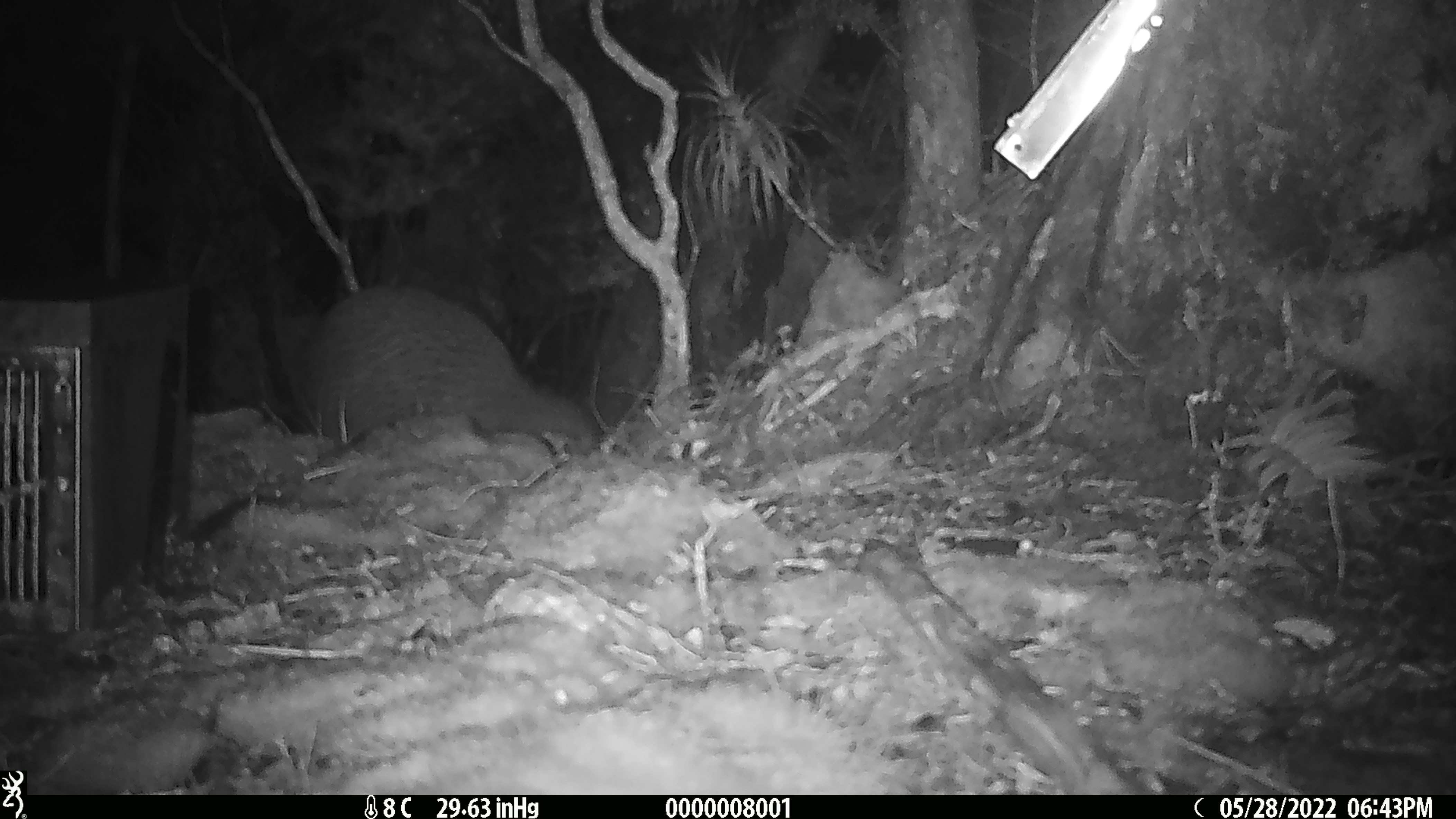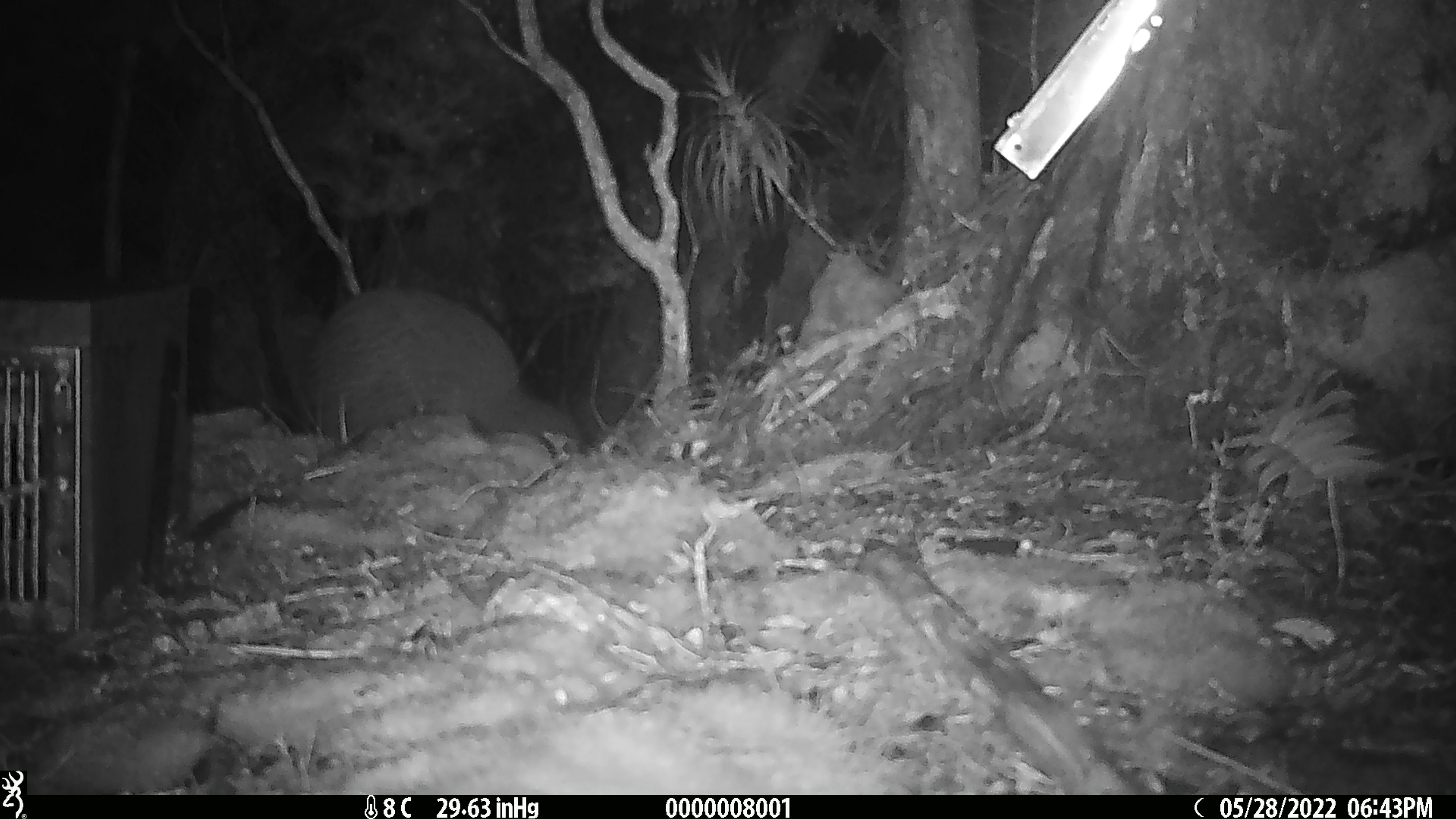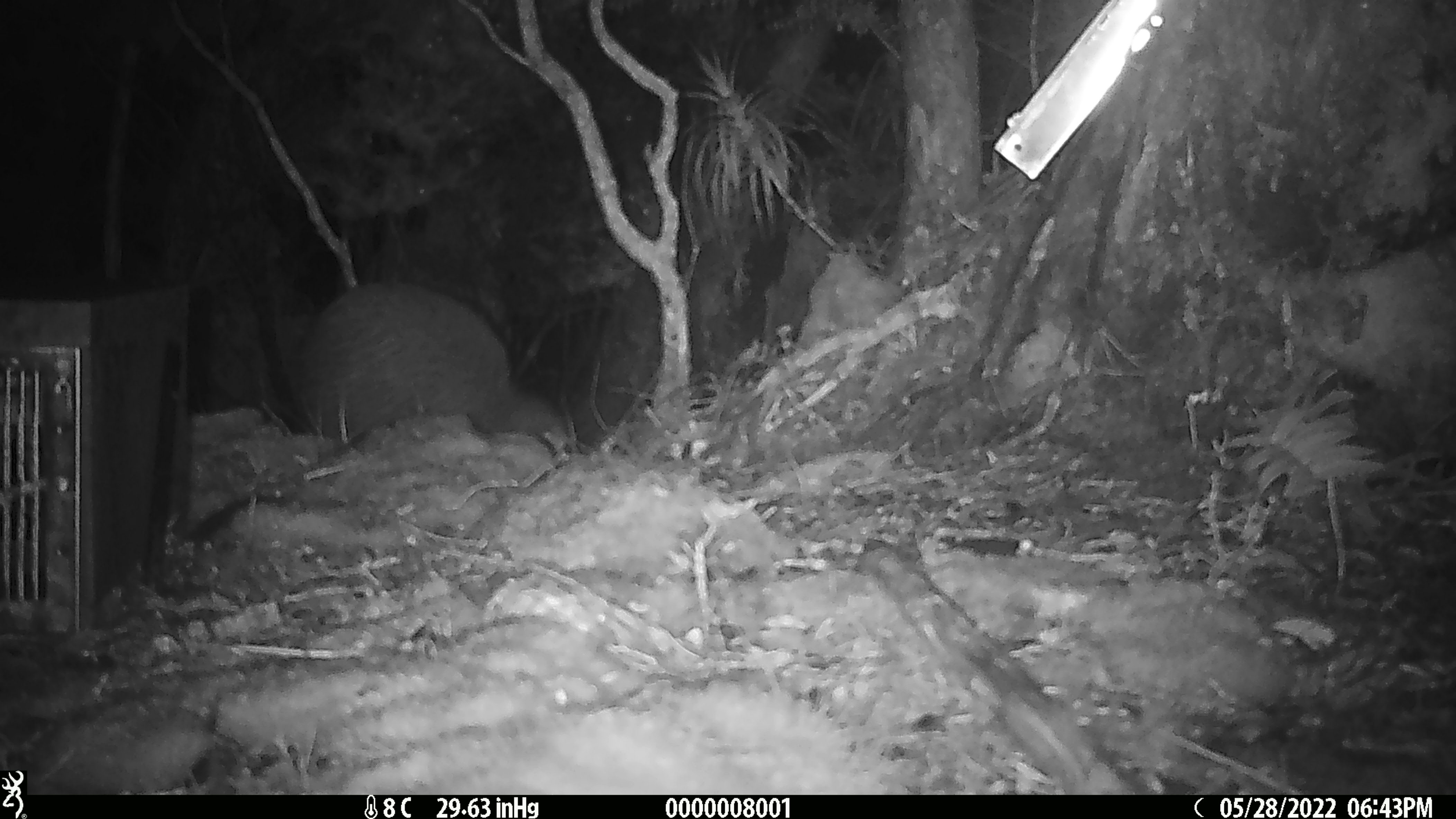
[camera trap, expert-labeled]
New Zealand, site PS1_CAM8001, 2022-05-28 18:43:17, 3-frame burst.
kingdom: Animalia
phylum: Chordata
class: Aves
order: Apterygiformes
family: Apterygidae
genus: Apteryx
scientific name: Apteryx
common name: kiwi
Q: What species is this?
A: Kiwi (Apteryx).